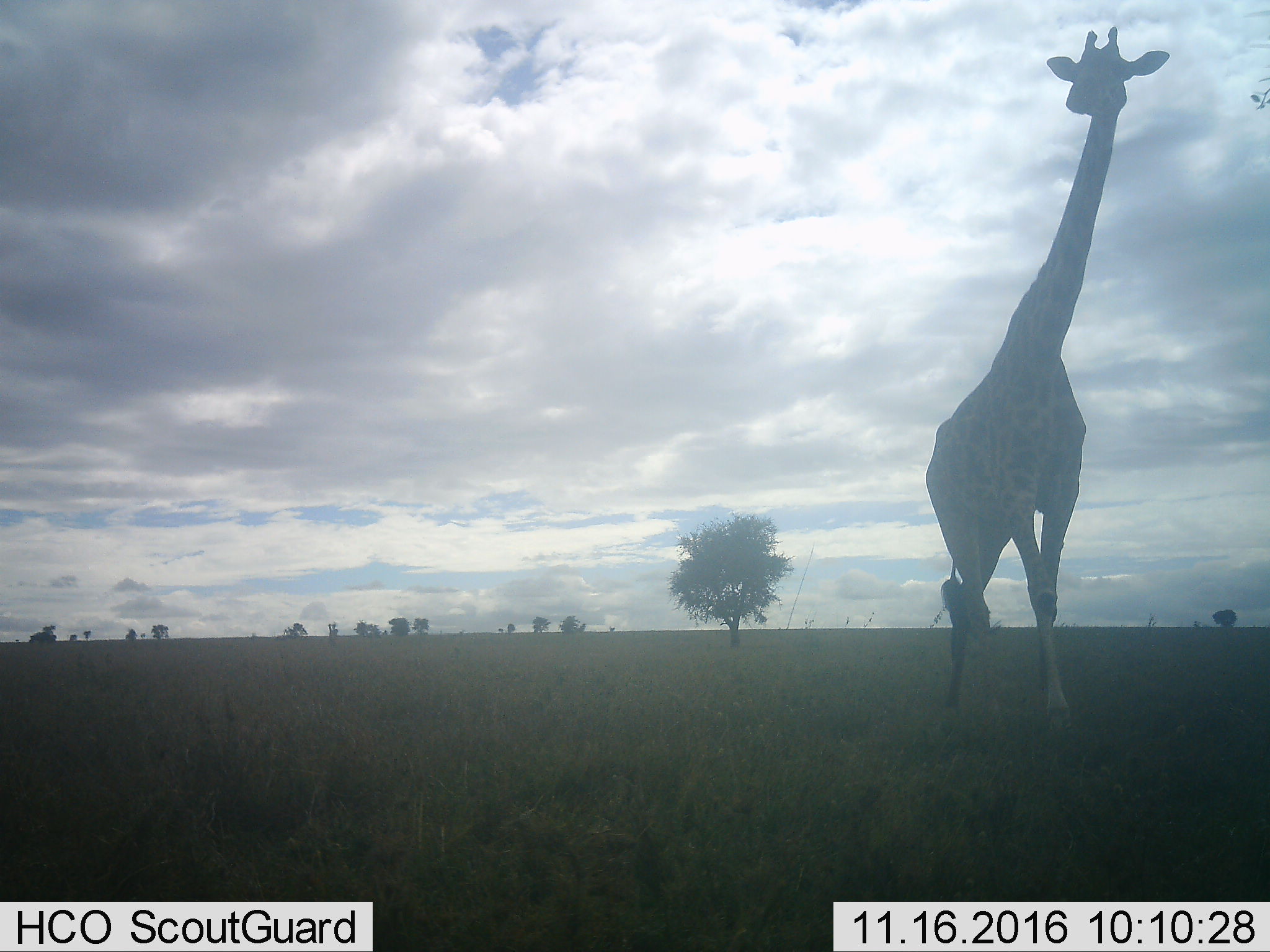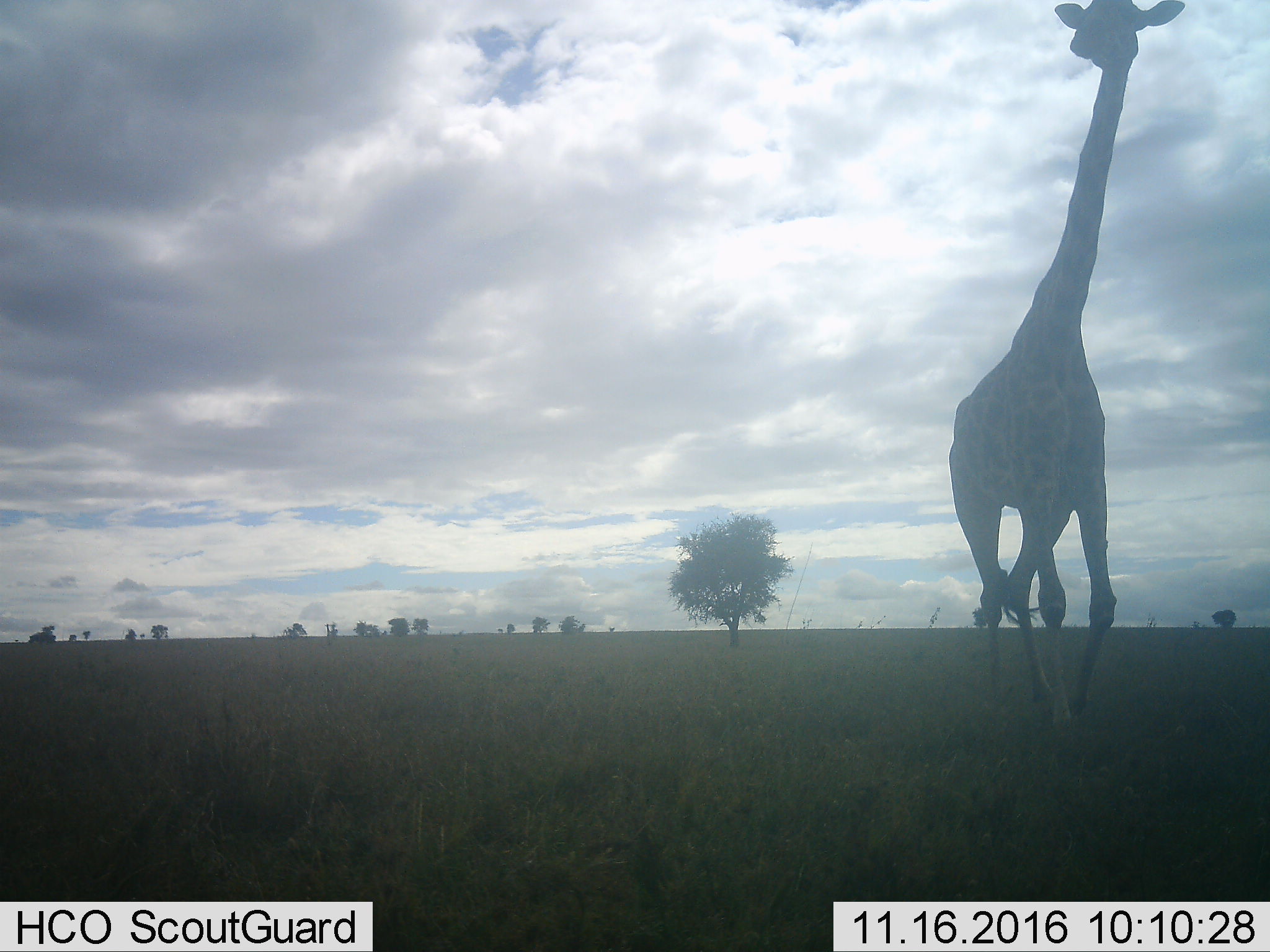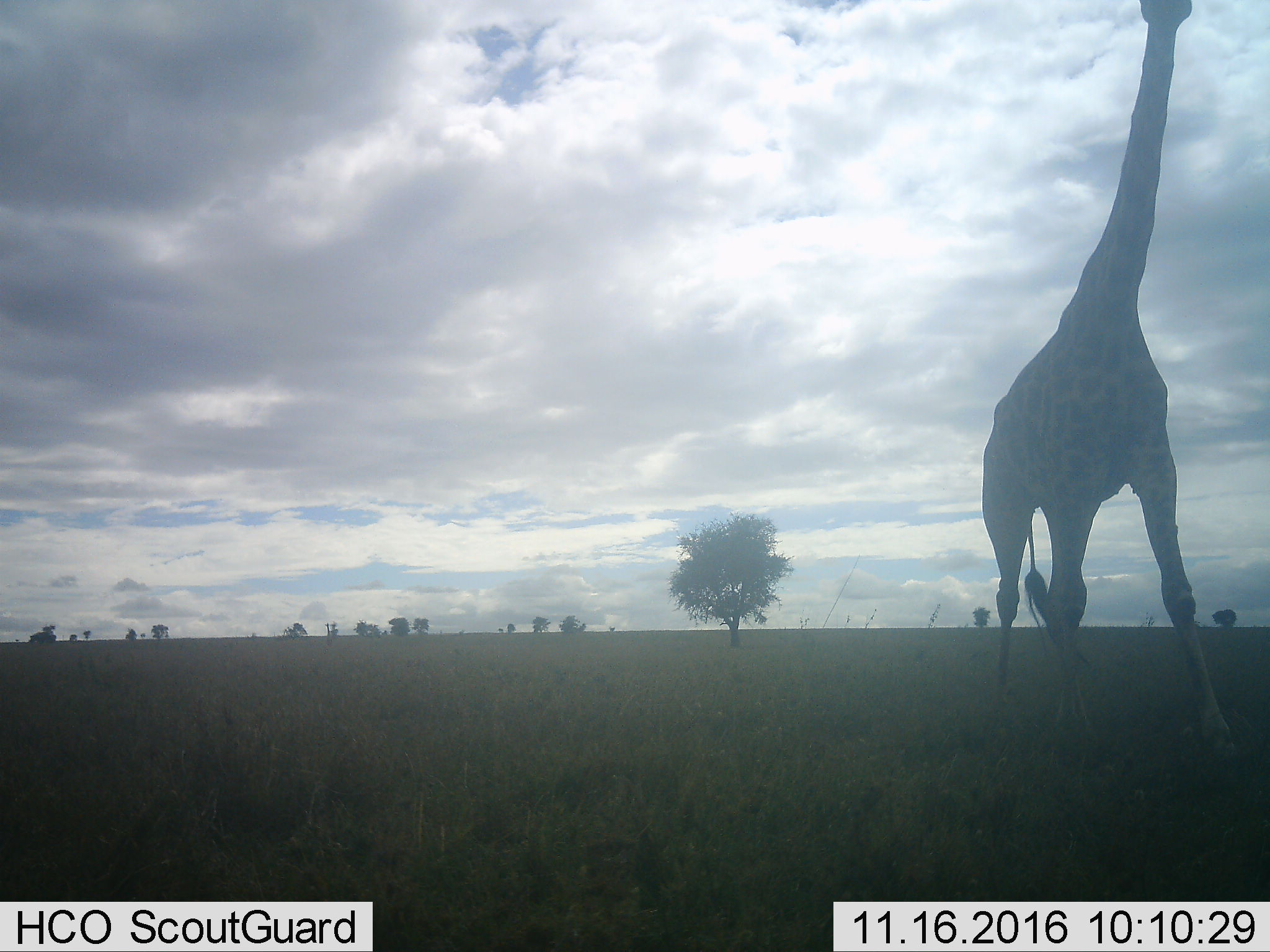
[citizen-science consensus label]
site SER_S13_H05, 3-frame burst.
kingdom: Animalia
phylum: Chordata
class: Mammalia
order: Artiodactyla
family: Giraffidae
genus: Giraffa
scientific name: Giraffa camelopardalis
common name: giraffe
Giraffe (Giraffa camelopardalis), count 1. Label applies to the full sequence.